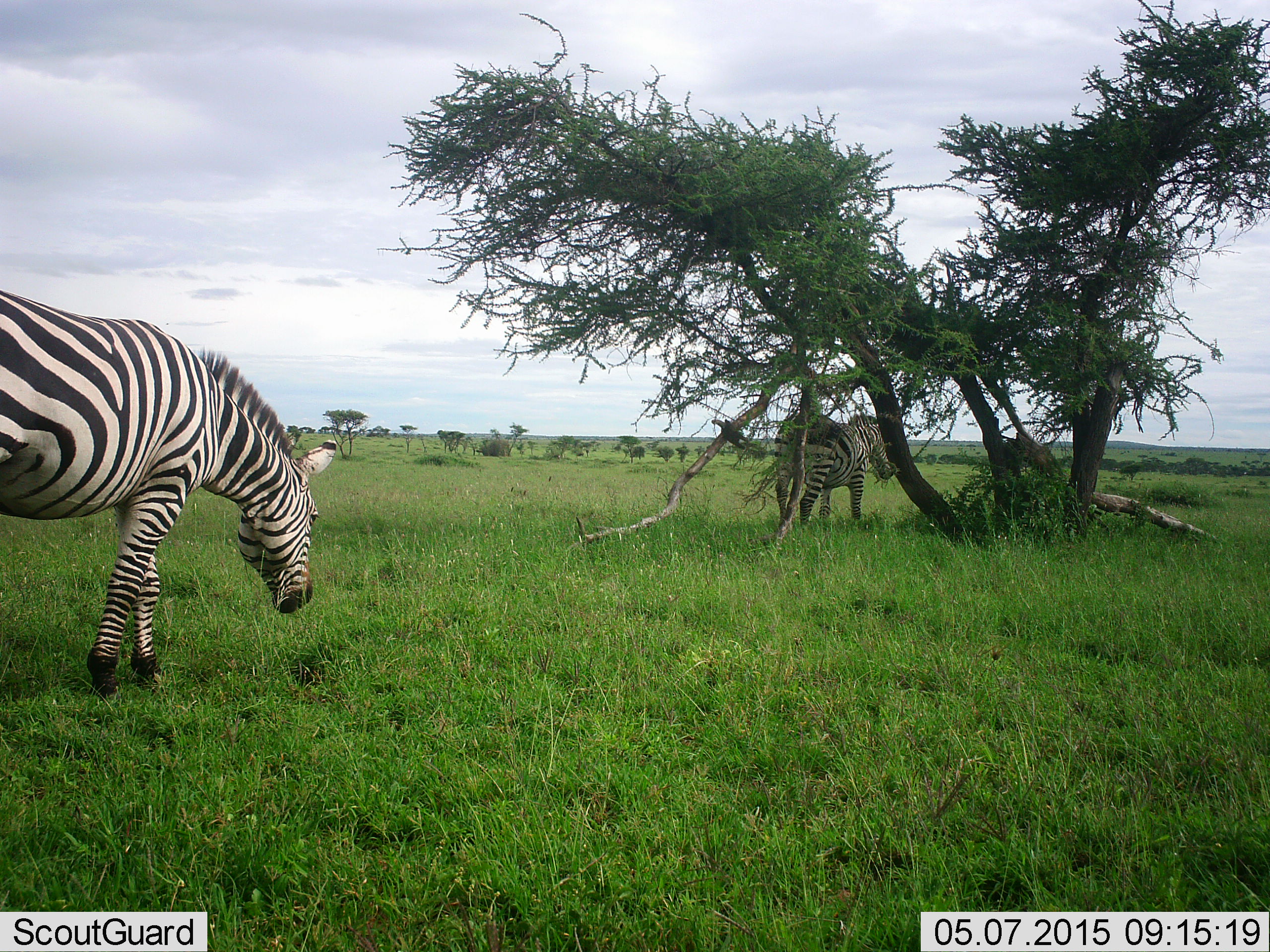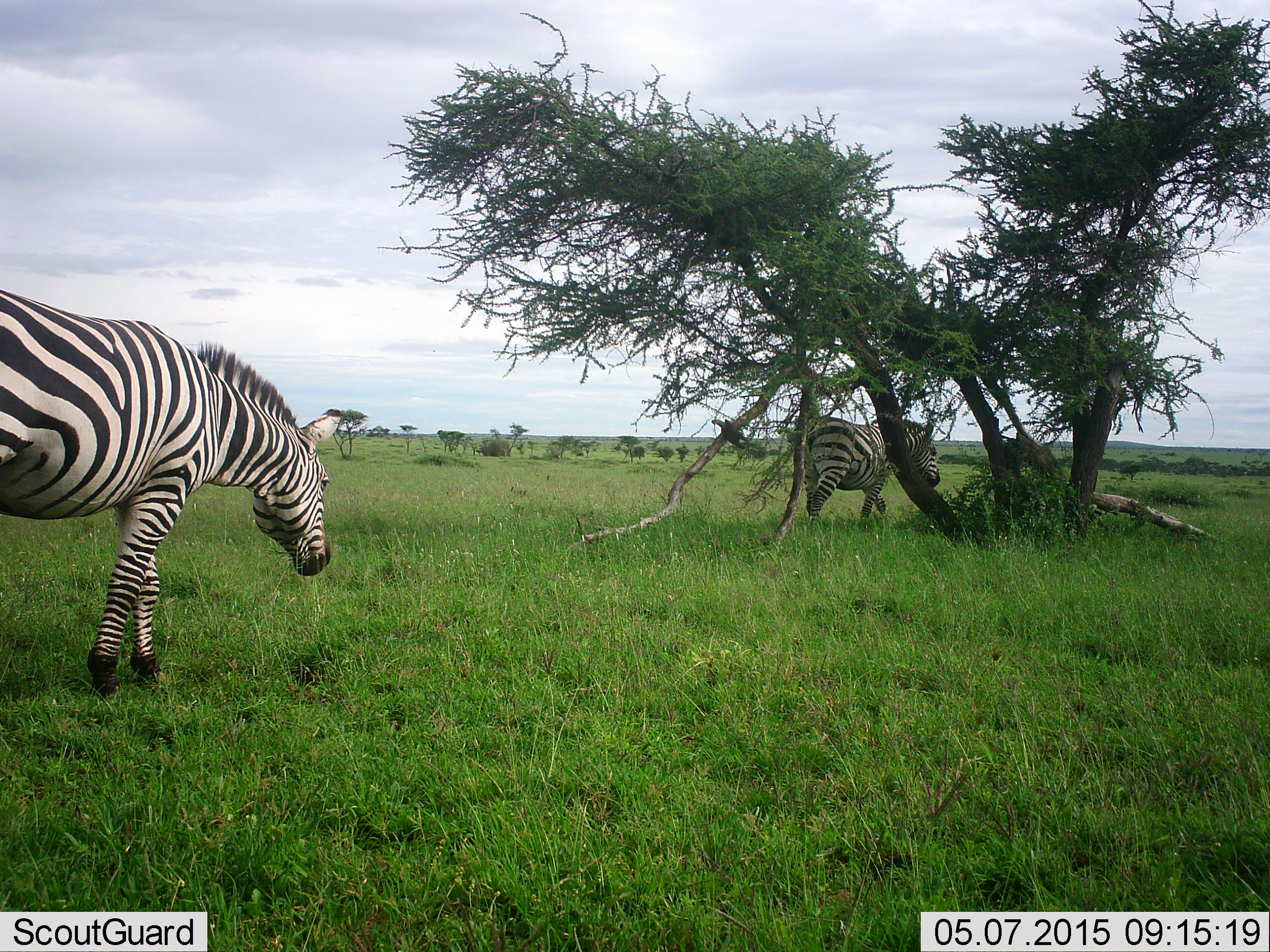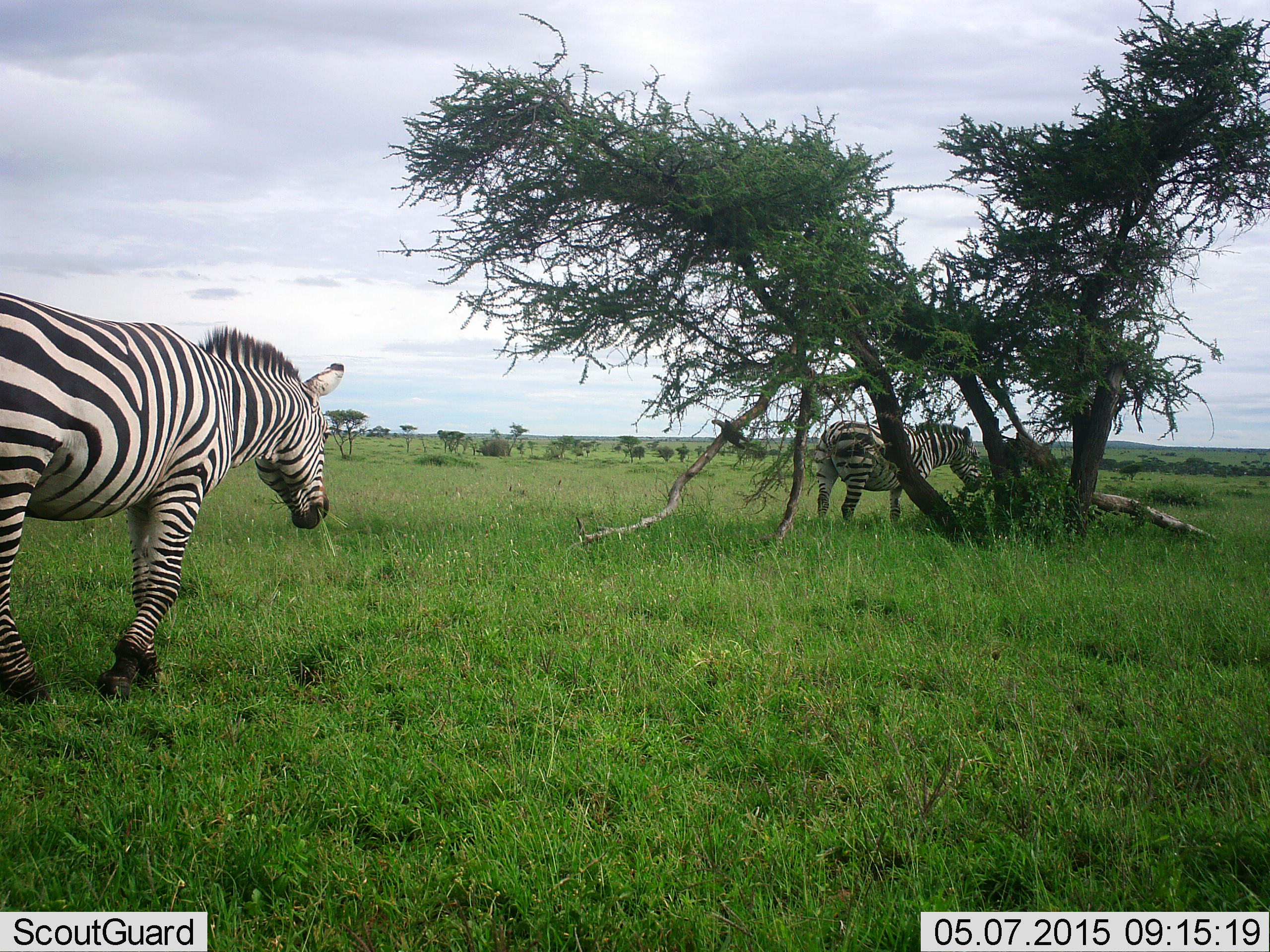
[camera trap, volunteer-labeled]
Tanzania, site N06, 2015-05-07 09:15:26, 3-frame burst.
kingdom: Animalia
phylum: Chordata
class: Mammalia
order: Perissodactyla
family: Equidae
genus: Equus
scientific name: Equus quagga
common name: plains zebra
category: zebra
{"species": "zebra (plains zebra) (Equus quagga)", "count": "2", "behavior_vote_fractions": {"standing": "30%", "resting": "0%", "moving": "70%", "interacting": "0%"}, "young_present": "0%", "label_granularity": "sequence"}